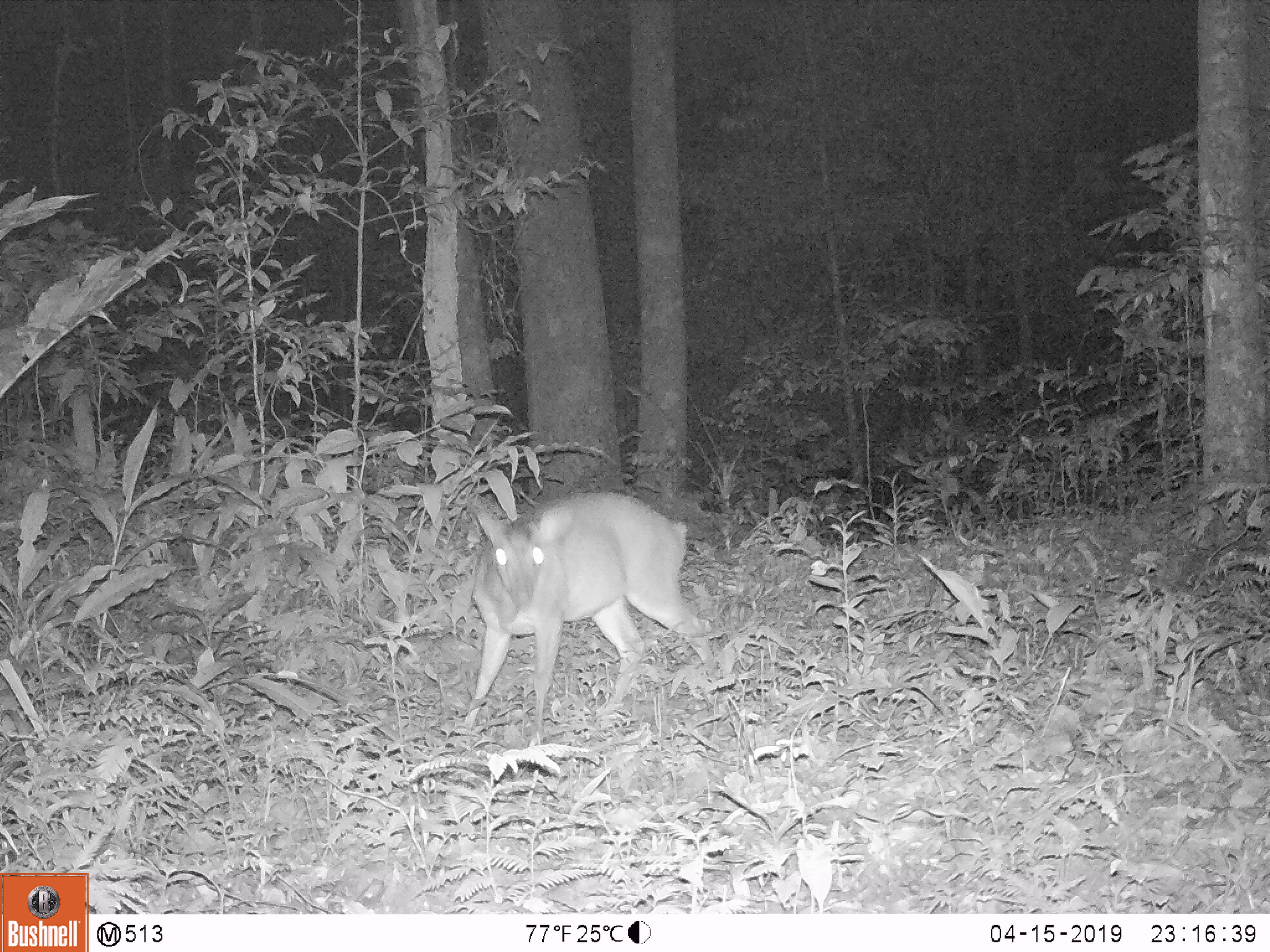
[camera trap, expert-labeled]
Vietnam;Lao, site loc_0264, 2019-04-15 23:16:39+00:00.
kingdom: Animalia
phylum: Chordata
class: Mammalia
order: Artiodactyla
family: Cervidae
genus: Muntiacus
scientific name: Muntiacus vuquangensis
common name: large-antlered muntjac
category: large antlered muntjac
Large antlered muntjac (large-antlered muntjac) (Muntiacus vuquangensis). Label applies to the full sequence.